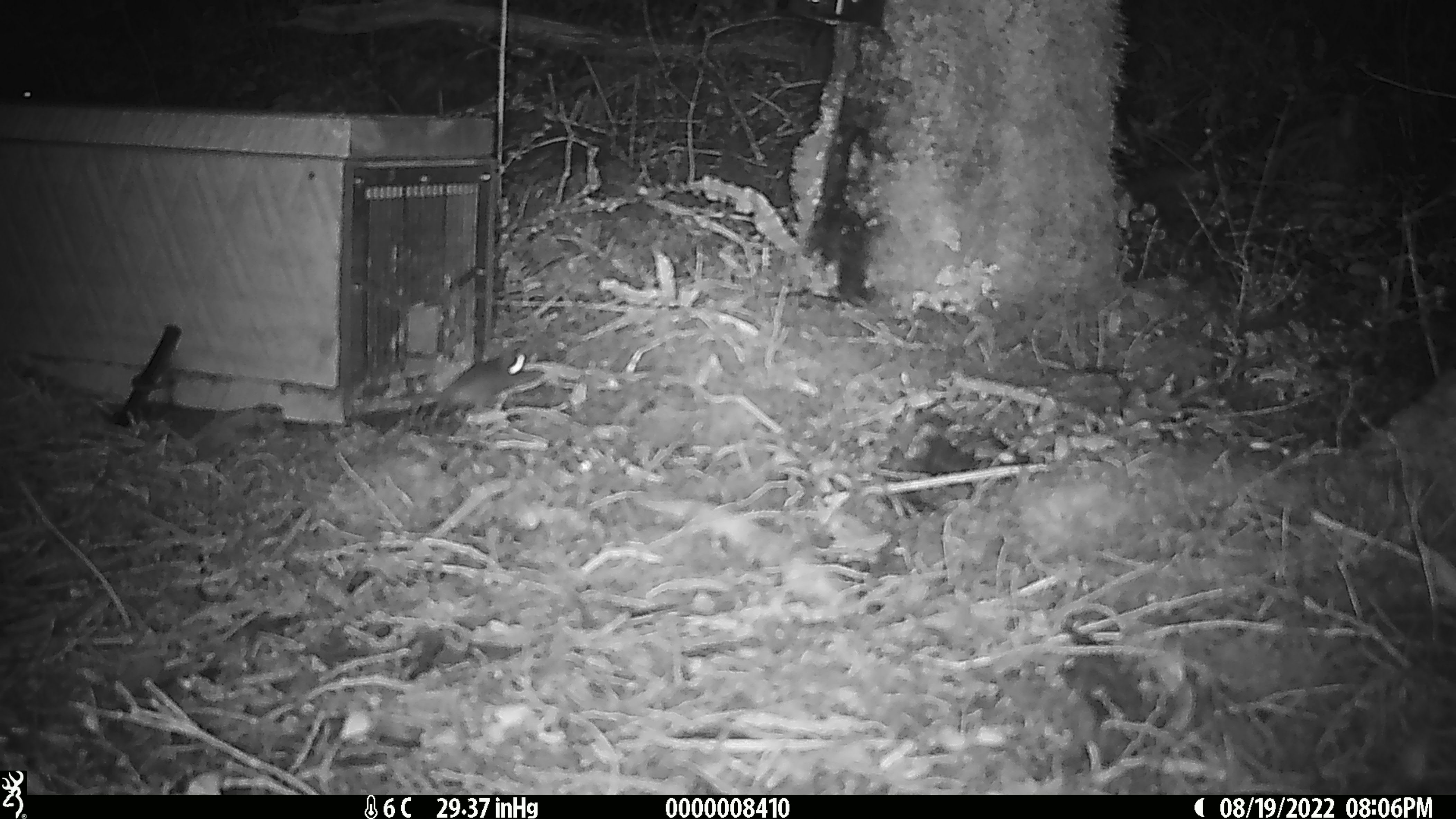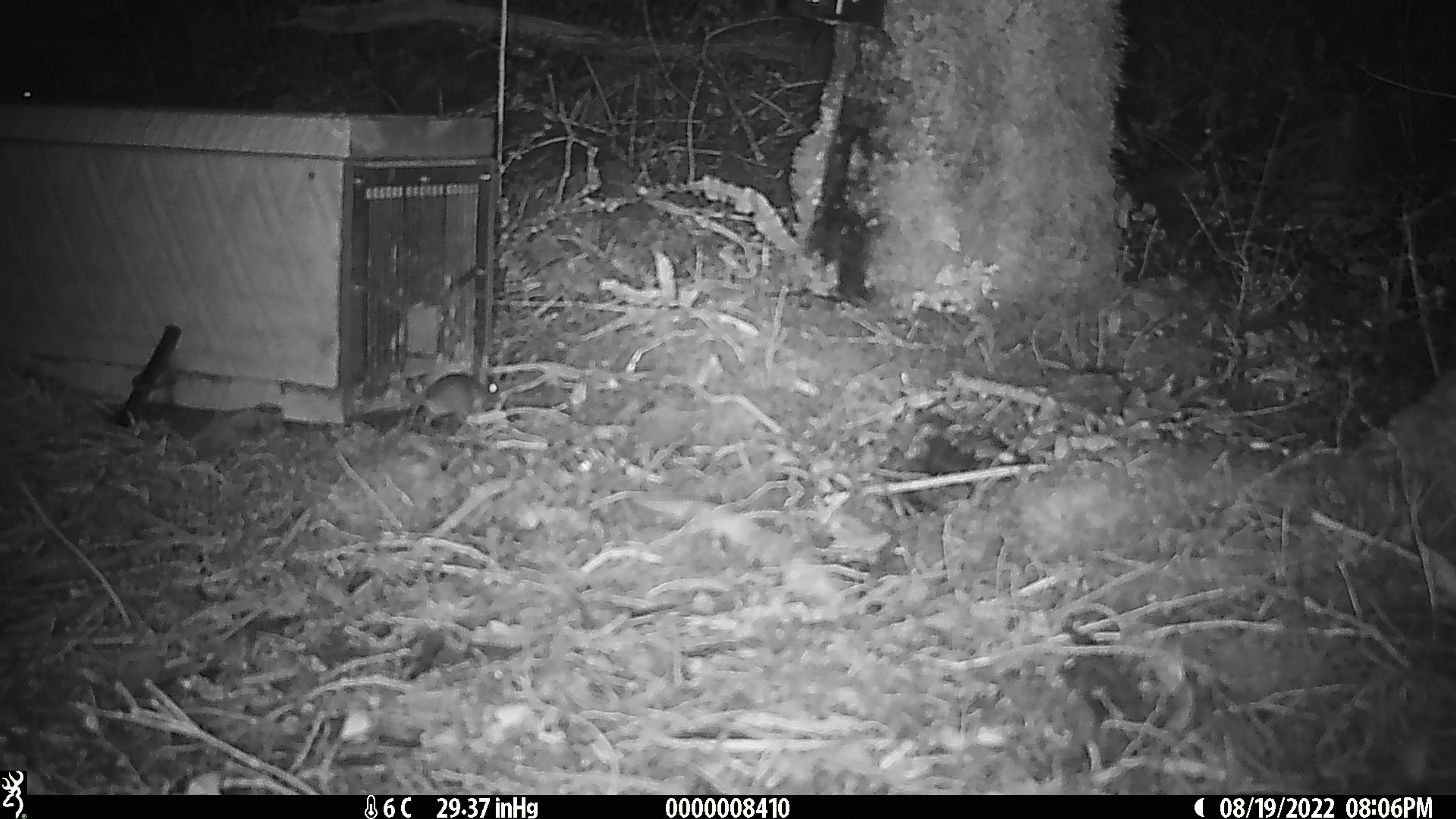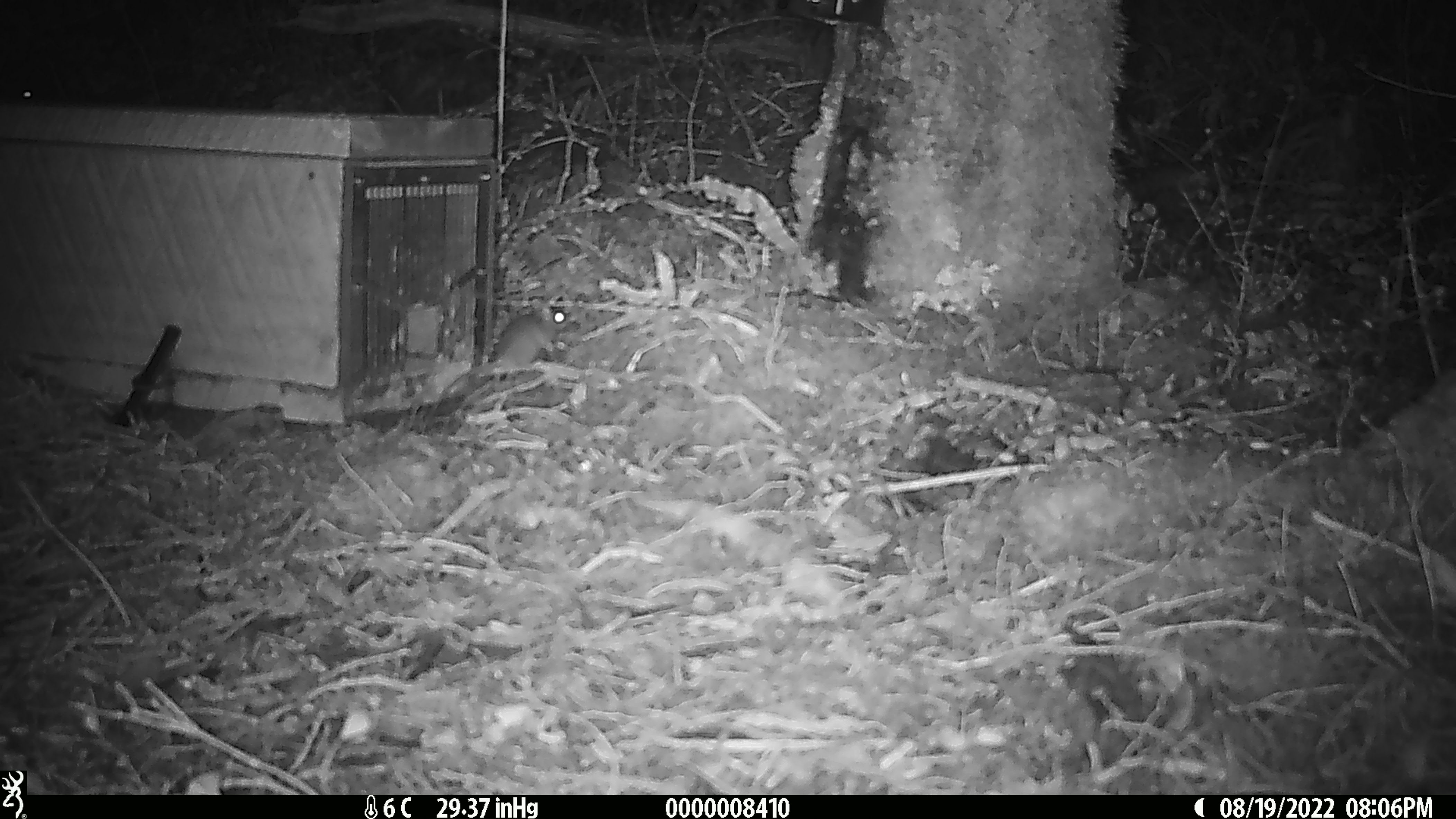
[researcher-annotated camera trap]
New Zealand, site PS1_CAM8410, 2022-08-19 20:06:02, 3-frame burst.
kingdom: Animalia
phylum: Chordata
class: Mammalia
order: Rodentia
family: Muridae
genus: Mus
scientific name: Mus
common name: mouse